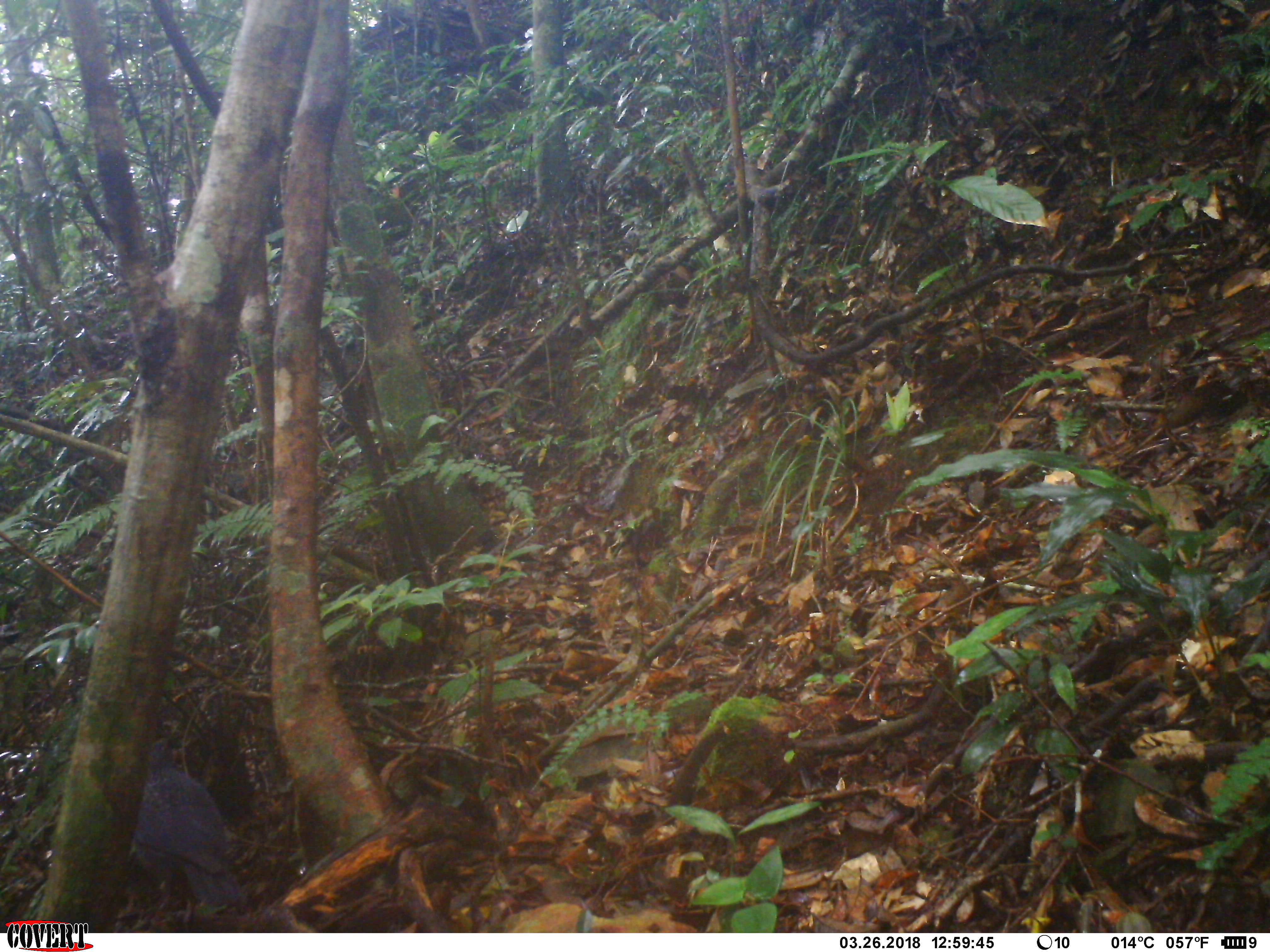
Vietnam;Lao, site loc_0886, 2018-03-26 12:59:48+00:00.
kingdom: Animalia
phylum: Chordata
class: Aves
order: Passeriformes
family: Muscicapidae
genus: Myophonus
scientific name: Myophonus caeruleus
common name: blue whistling thrush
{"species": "blue whistling thrush (Myophonus caeruleus)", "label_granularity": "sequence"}